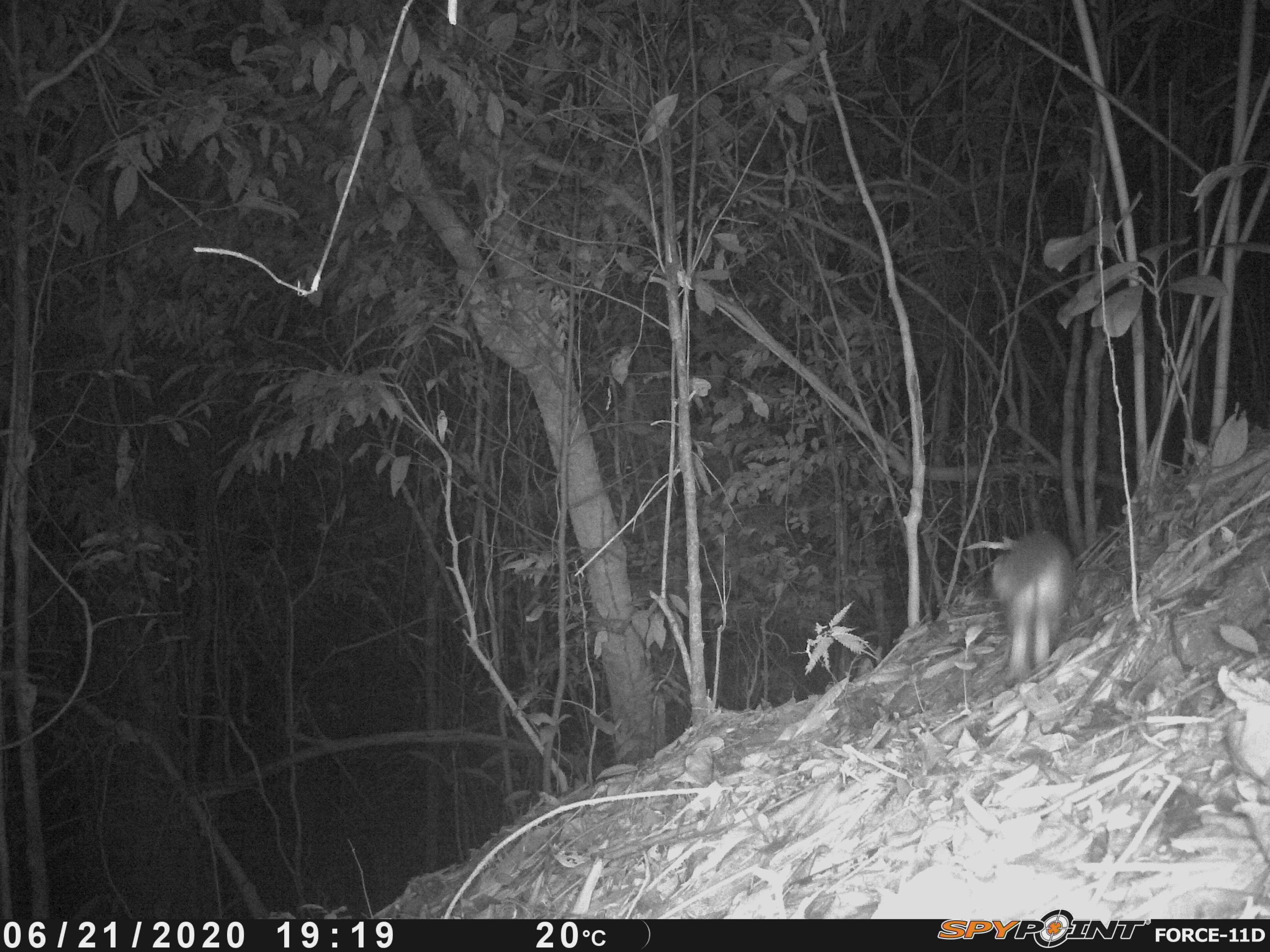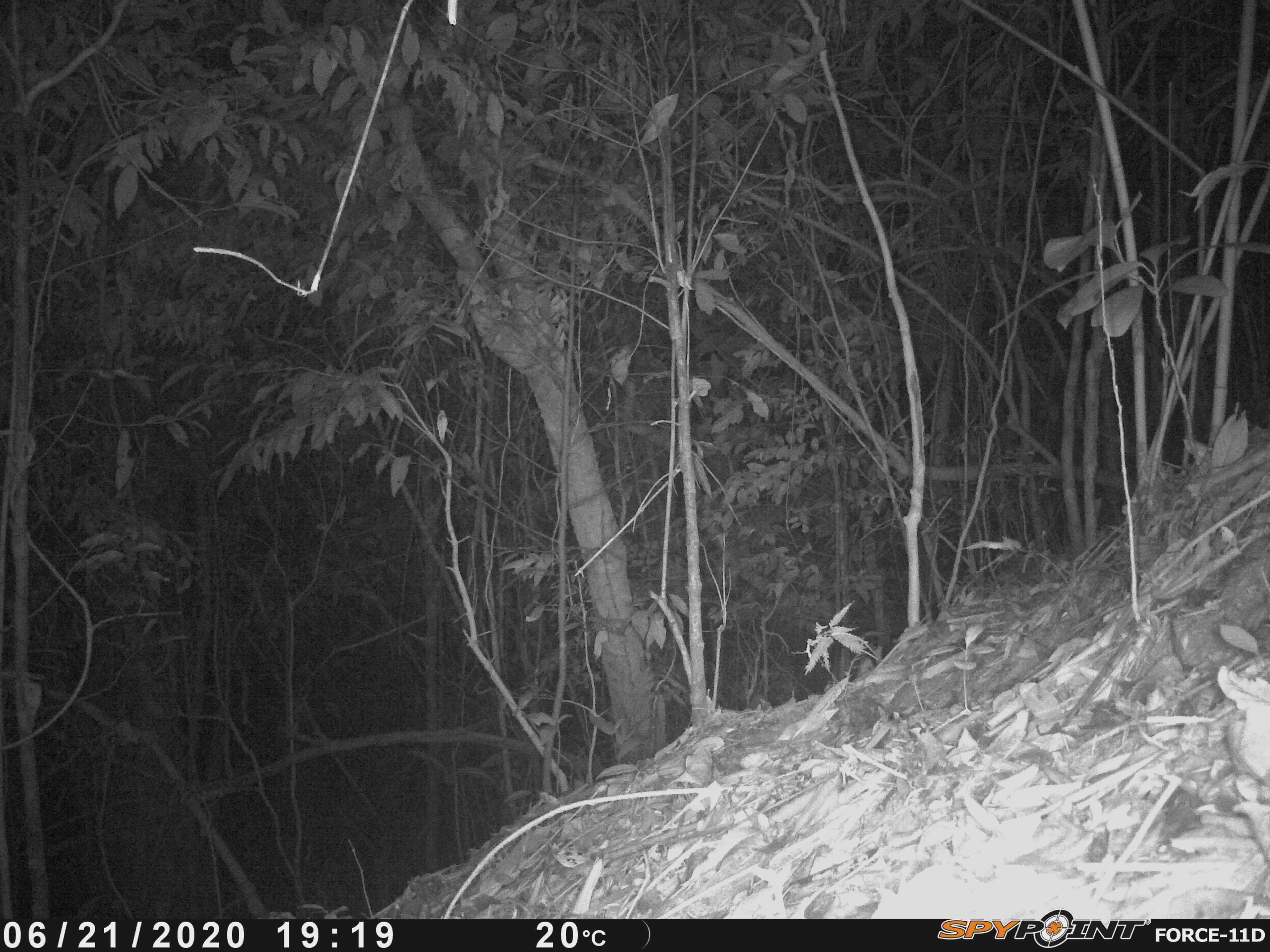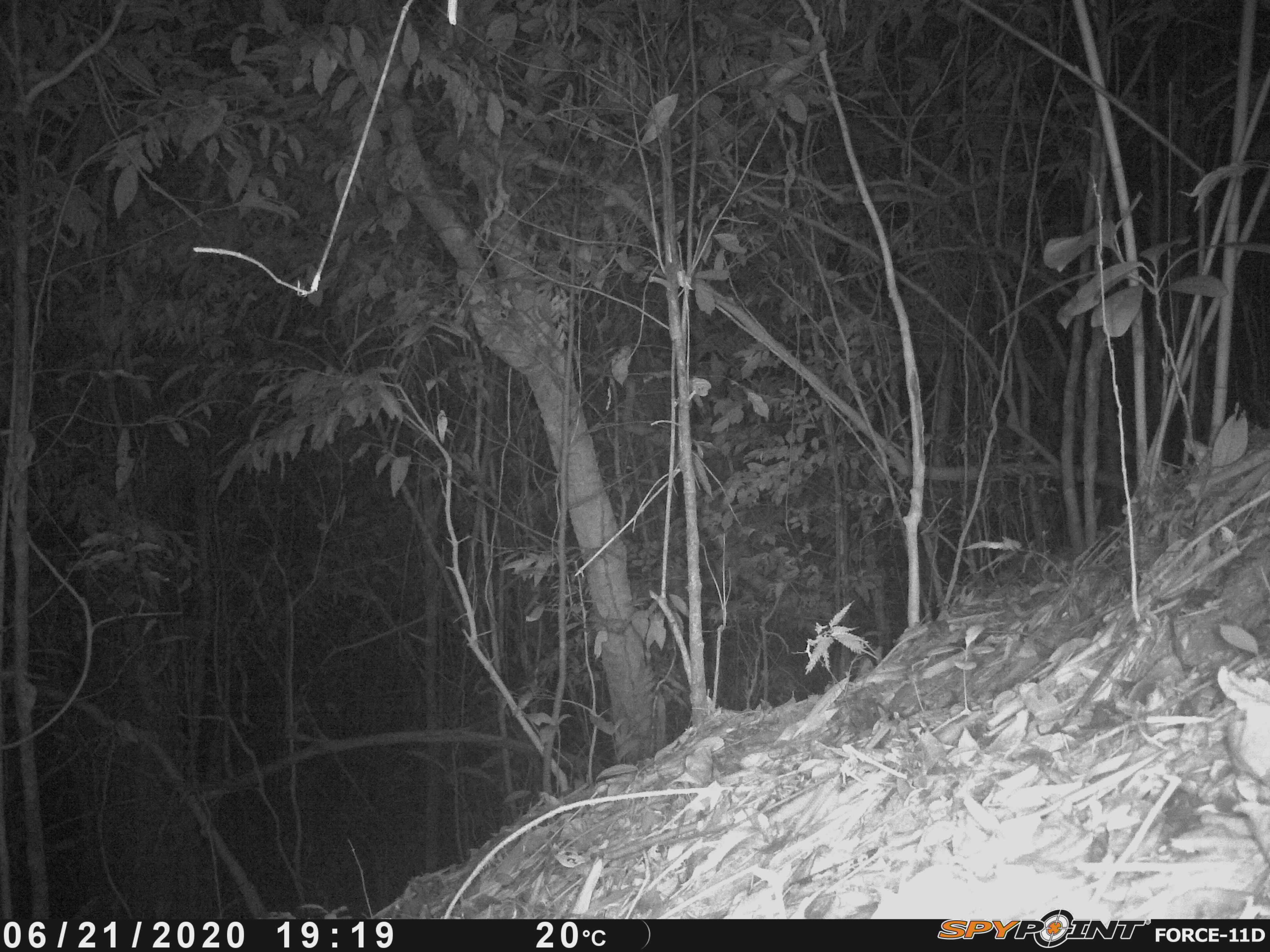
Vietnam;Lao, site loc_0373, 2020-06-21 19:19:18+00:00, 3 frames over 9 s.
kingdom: Animalia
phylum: Chordata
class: Mammalia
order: Rodentia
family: Muridae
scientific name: Muridae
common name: old-world mice and rats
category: unidentified murid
Unidentified murid (old-world mice and rats) (Muridae). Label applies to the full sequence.